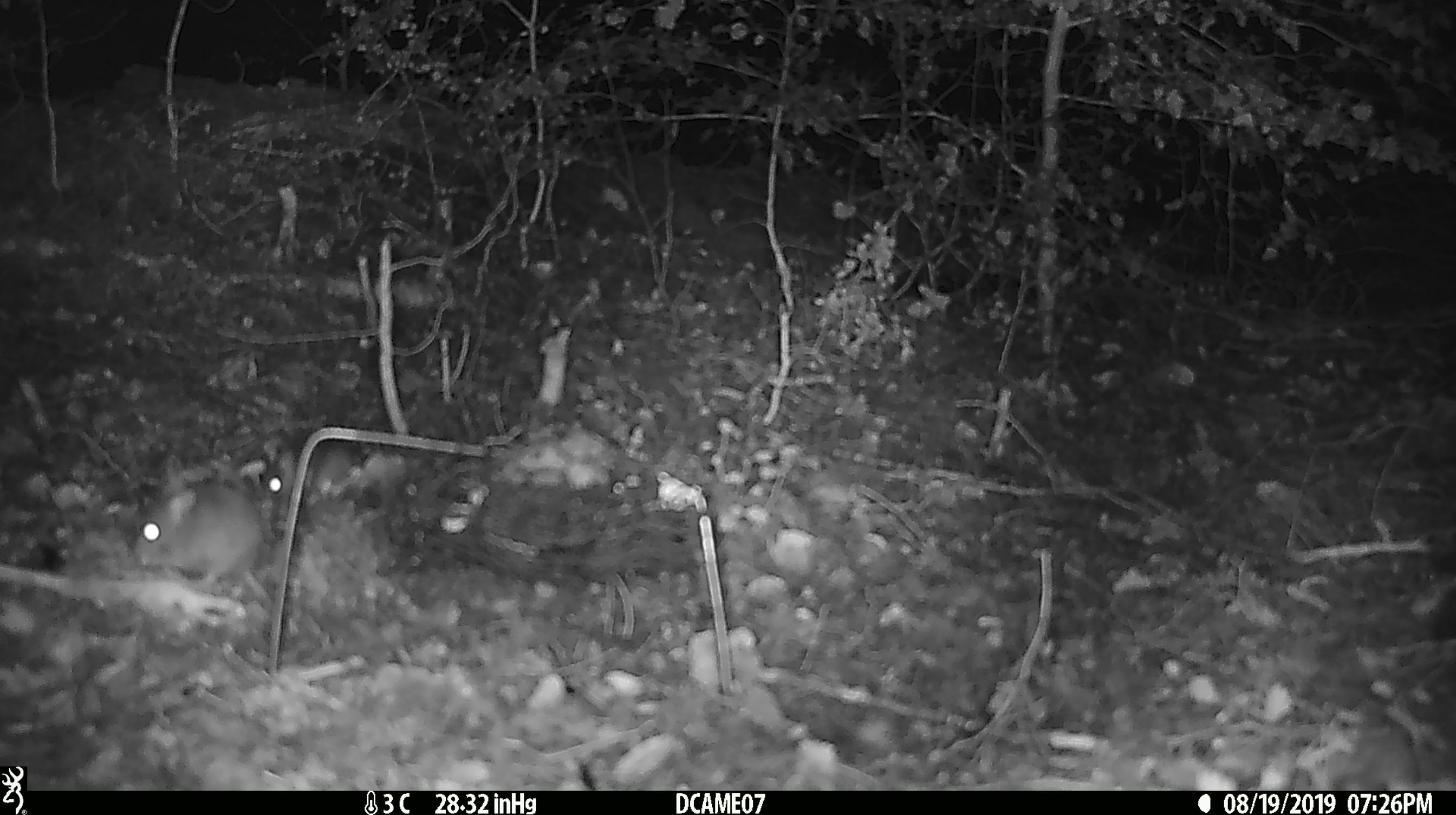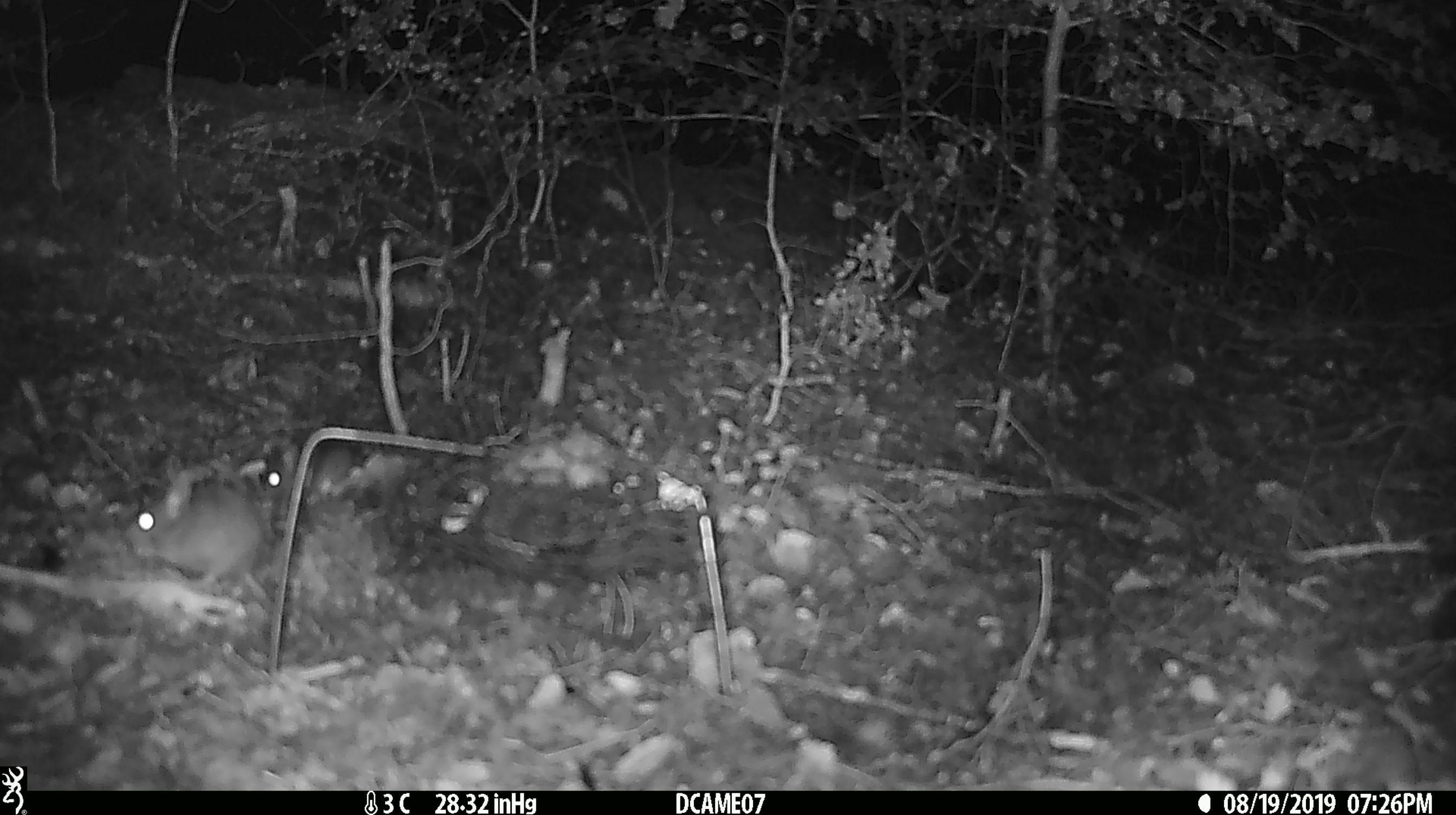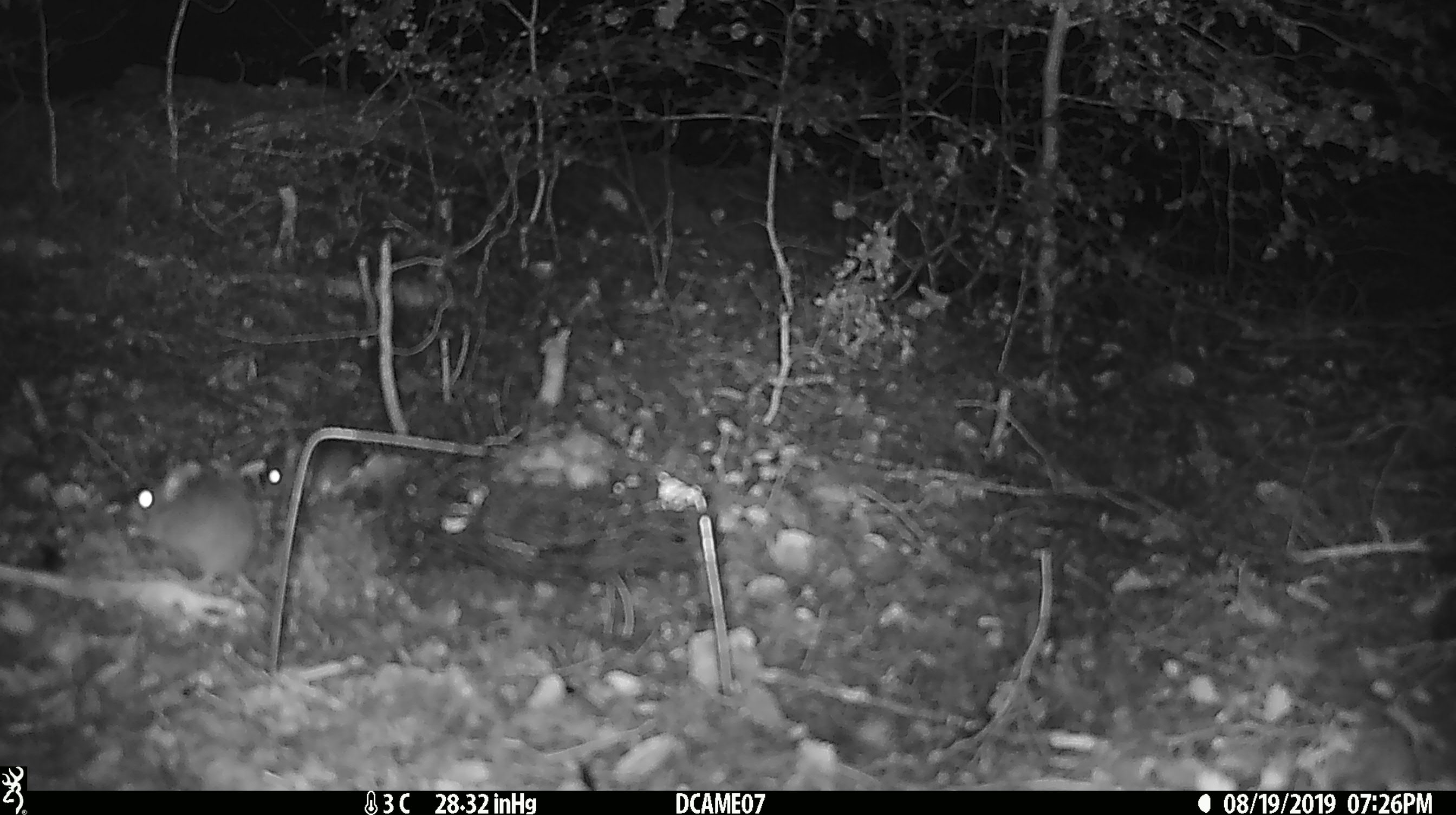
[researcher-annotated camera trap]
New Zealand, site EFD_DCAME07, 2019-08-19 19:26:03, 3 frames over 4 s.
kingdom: Animalia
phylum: Chordata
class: Mammalia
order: Rodentia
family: Muridae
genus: Mus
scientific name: Mus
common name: mouse